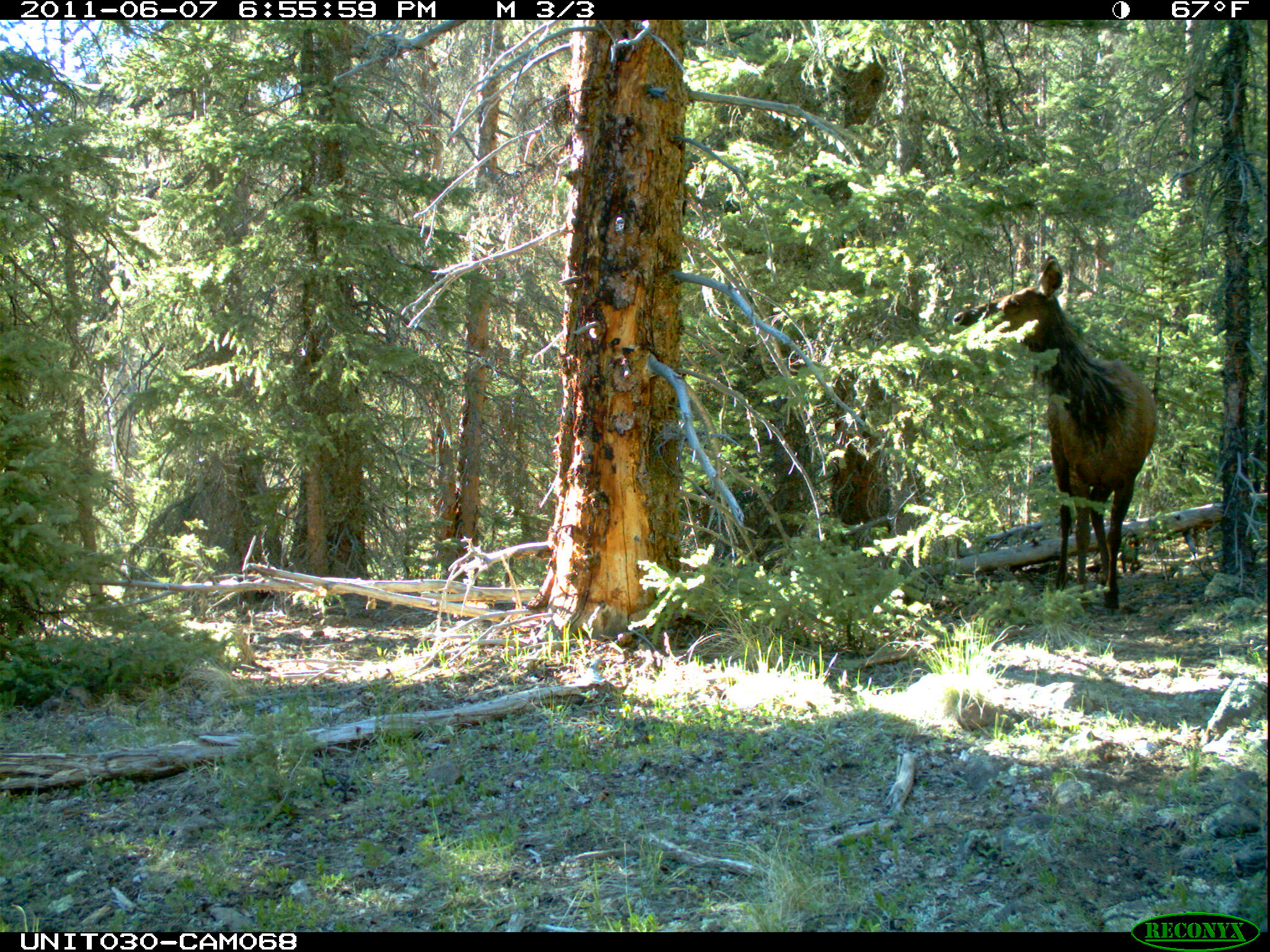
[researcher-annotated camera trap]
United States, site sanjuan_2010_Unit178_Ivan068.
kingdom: Animalia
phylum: Chordata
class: Mammalia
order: Artiodactyla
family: Cervidae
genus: Cervus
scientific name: Cervus elaphus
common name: red deer